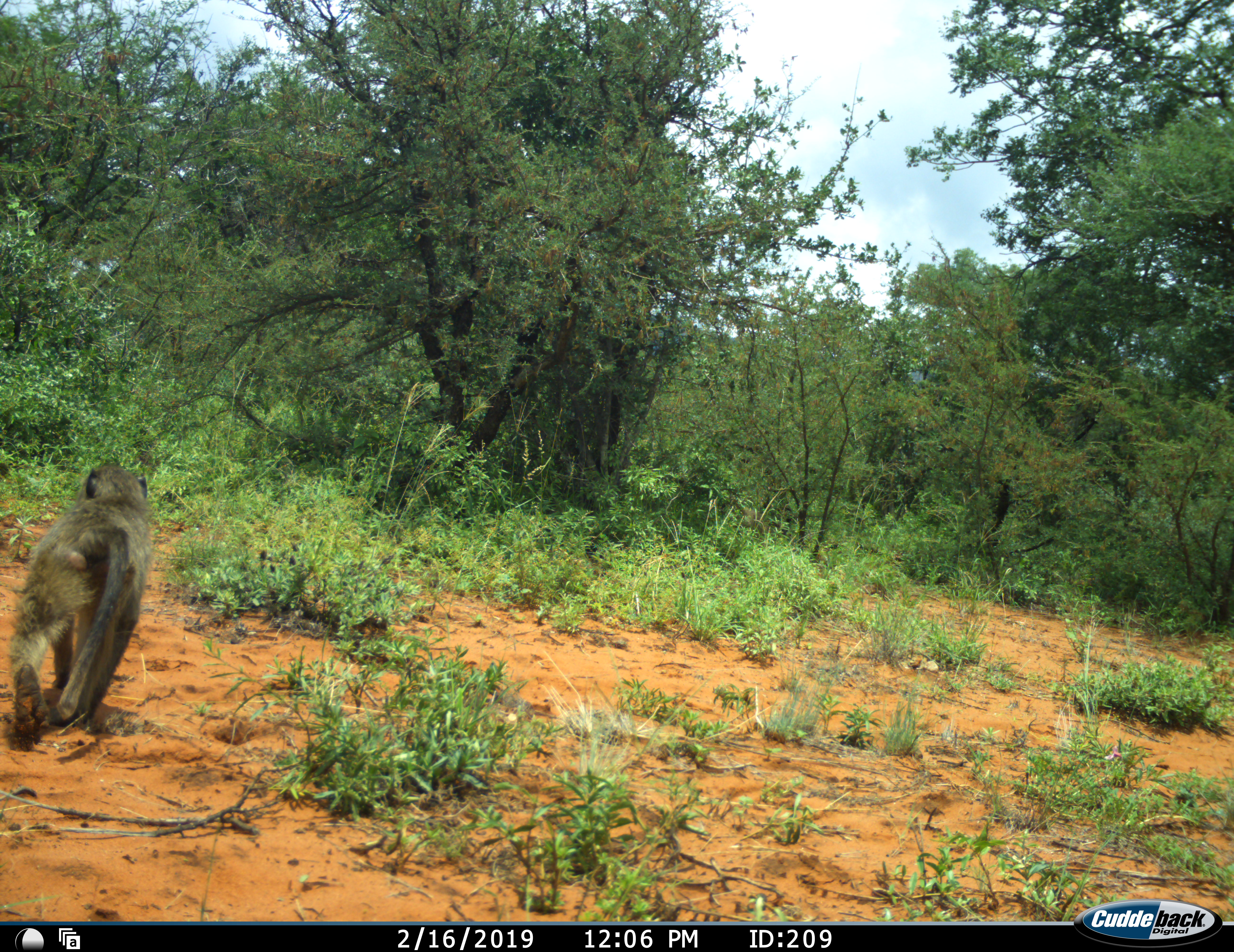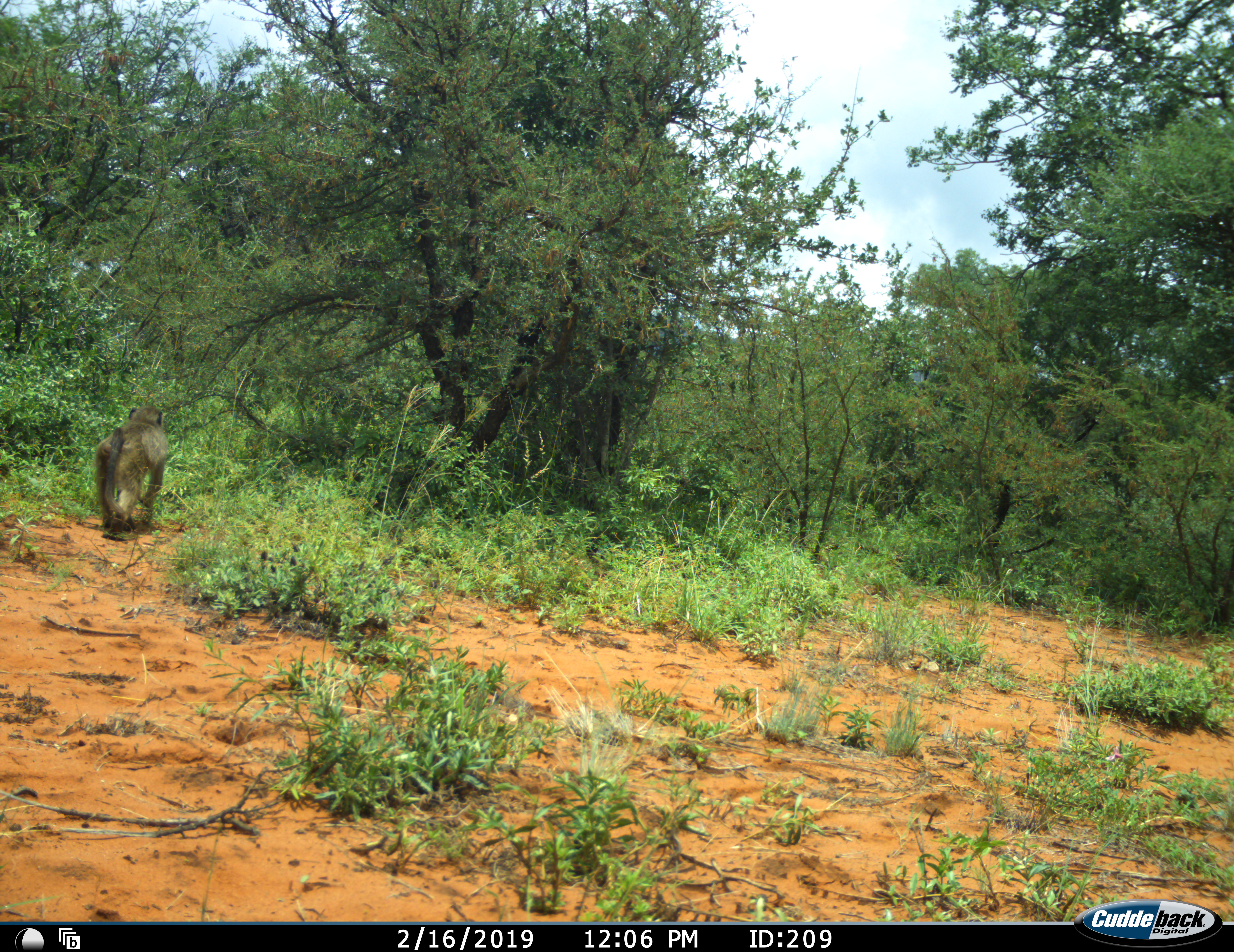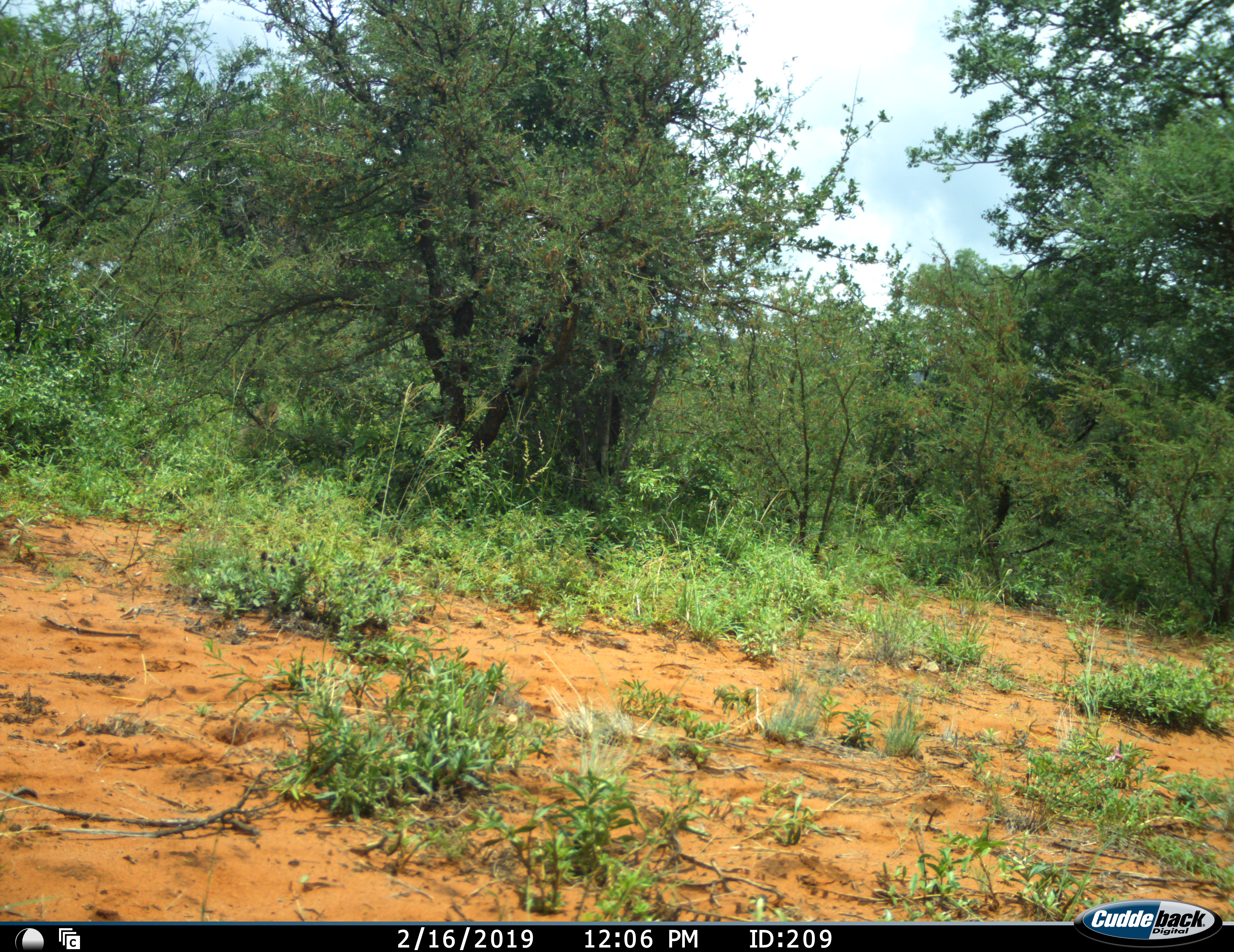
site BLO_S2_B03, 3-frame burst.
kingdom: Animalia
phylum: Chordata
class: Mammalia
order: Primates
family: Cercopithecidae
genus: Papio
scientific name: Papio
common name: baboon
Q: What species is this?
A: Baboon (Papio).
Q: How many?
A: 1.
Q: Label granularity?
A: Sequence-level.